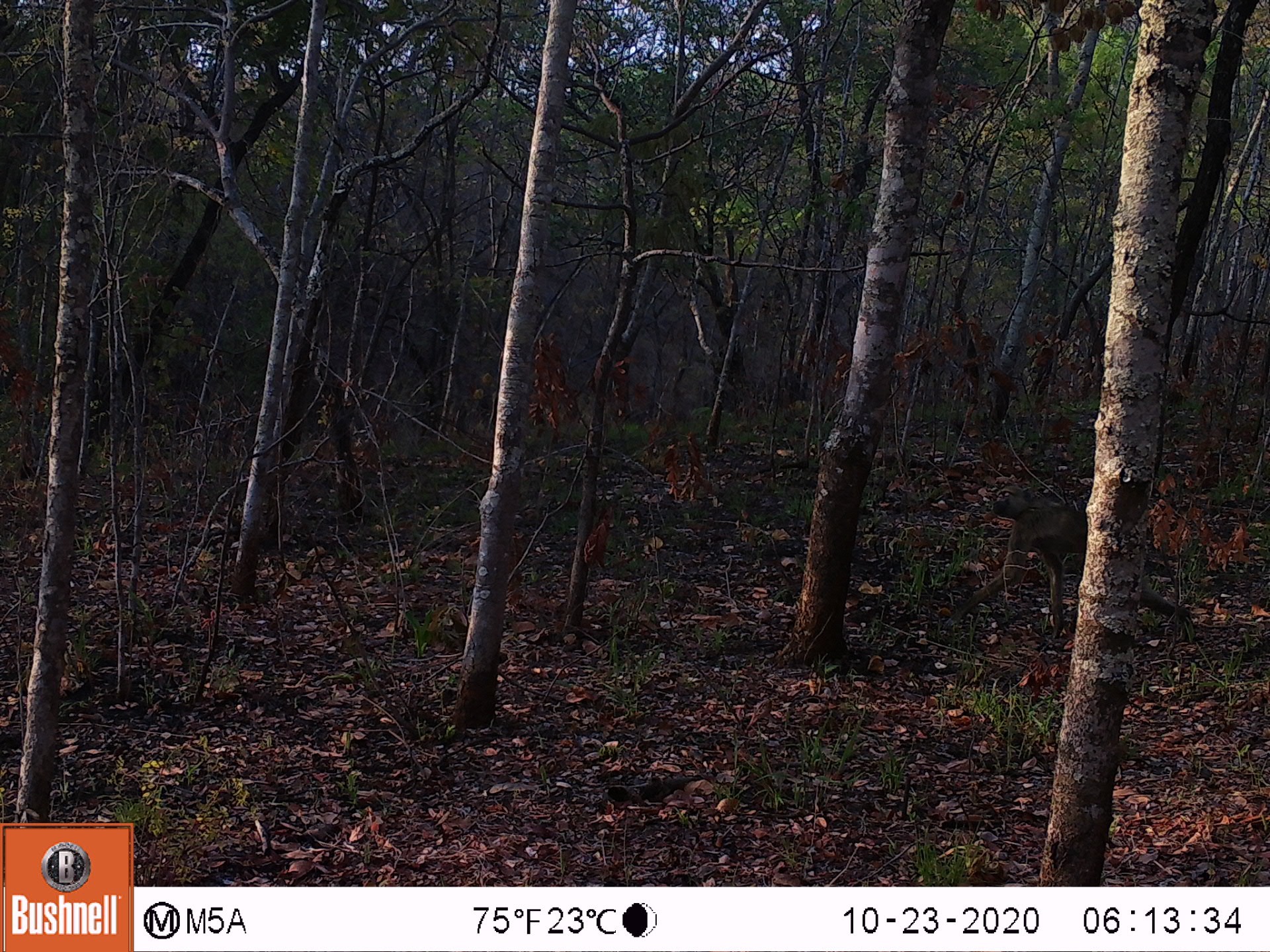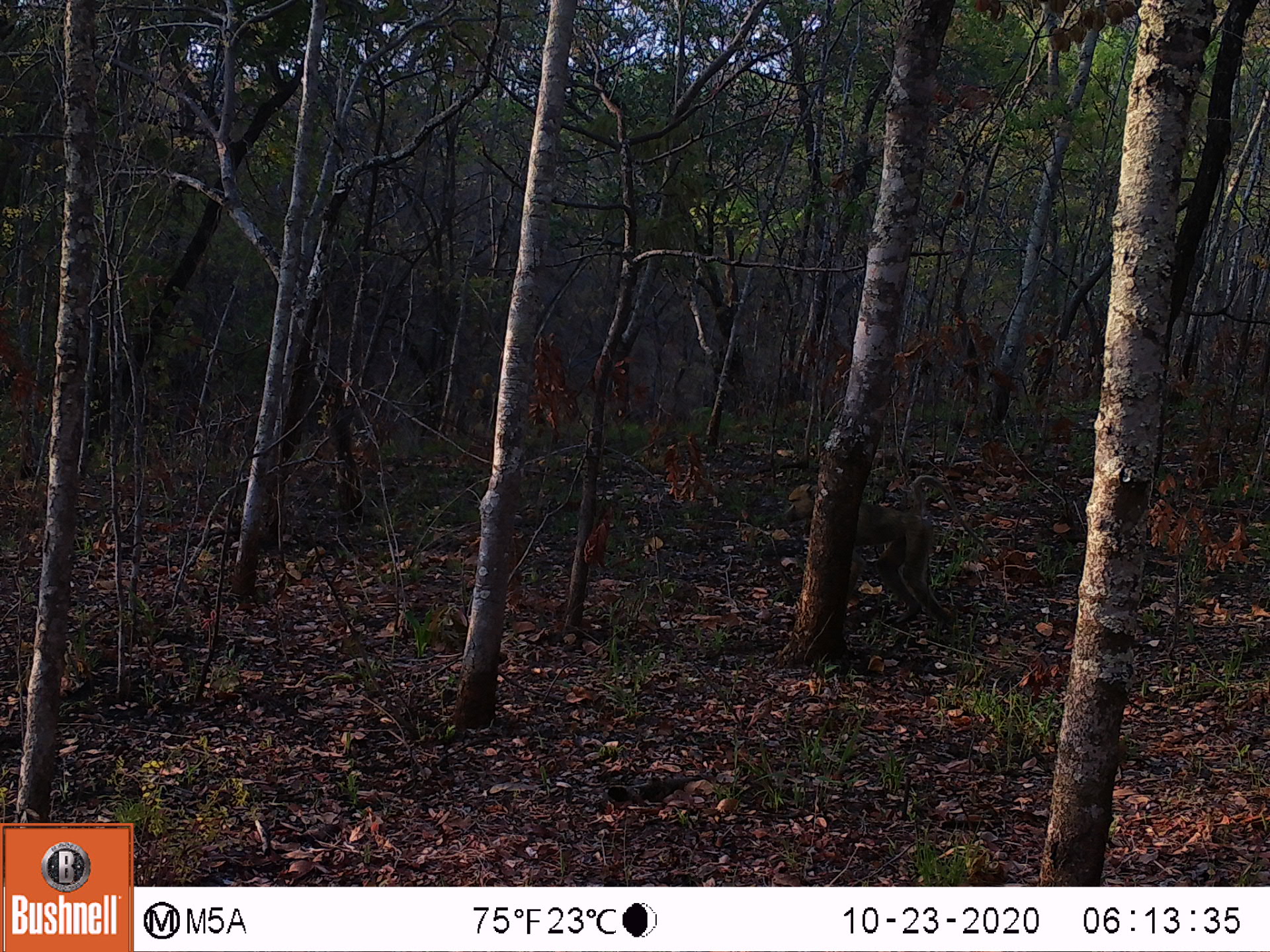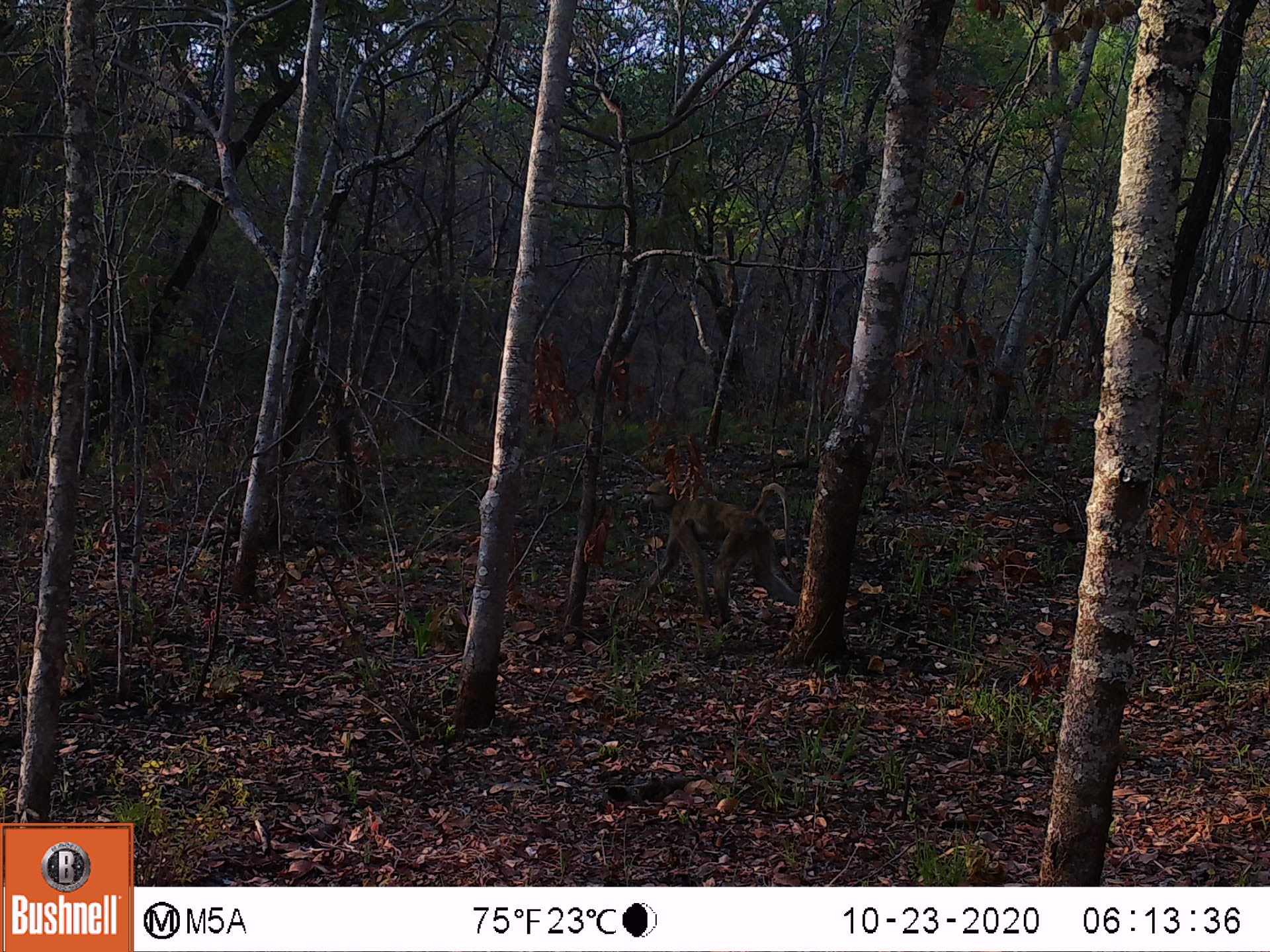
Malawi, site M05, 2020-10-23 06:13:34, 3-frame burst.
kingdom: Animalia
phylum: Chordata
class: Mammalia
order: Primates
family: Cercopithecidae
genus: Papio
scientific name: Papio cynocephalus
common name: yellow baboon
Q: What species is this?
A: Yellow baboon (Papio cynocephalus).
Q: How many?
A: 1.